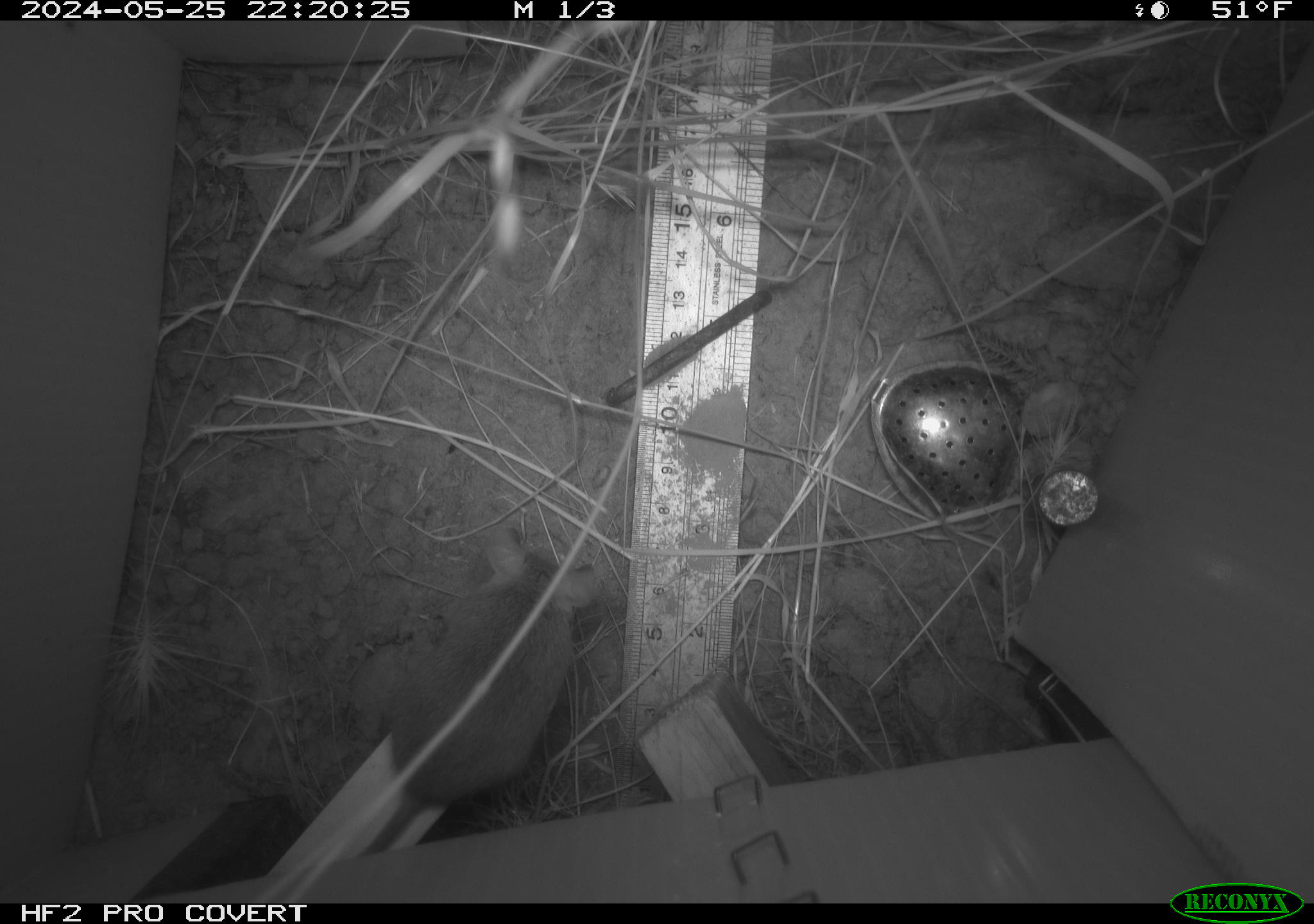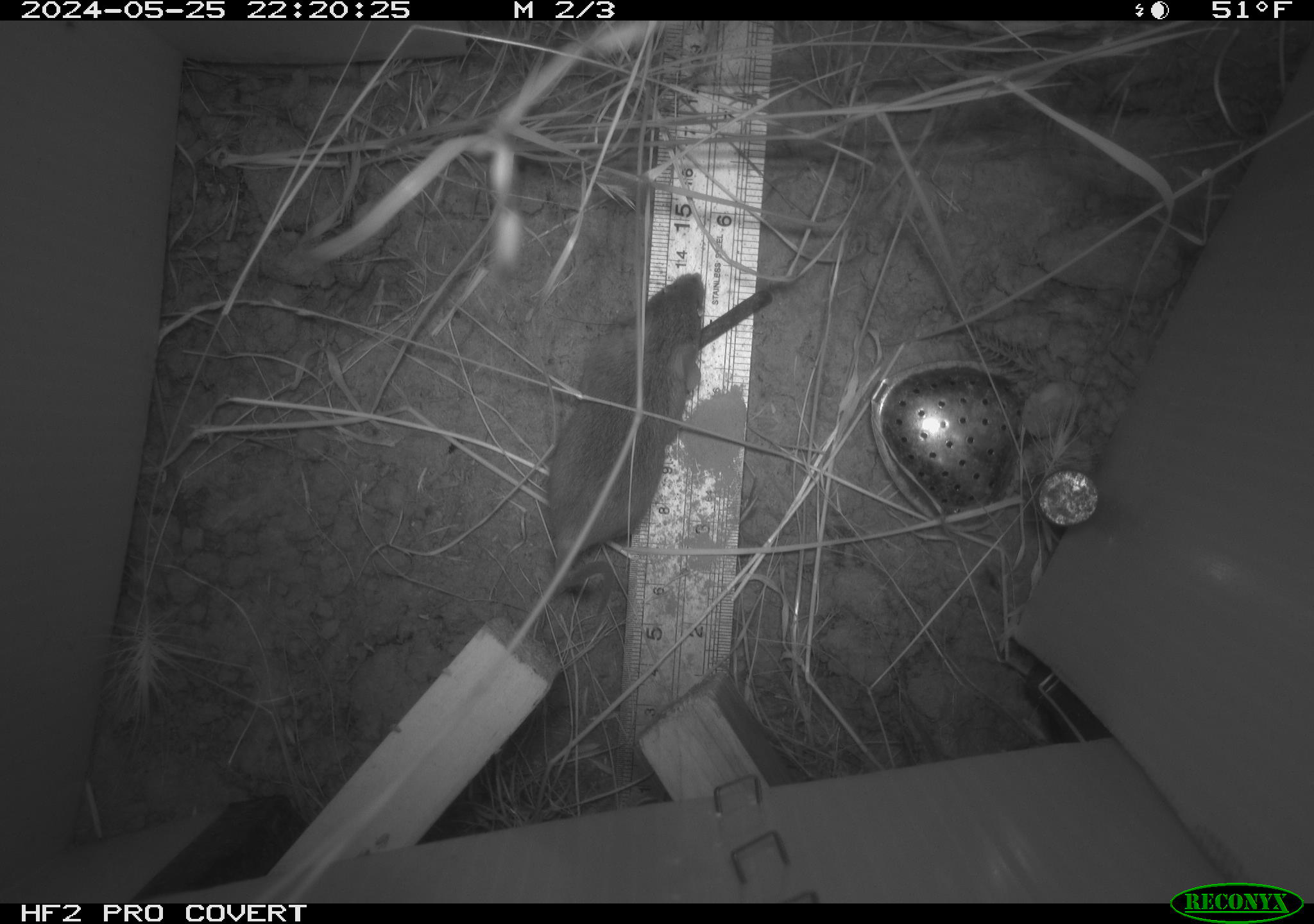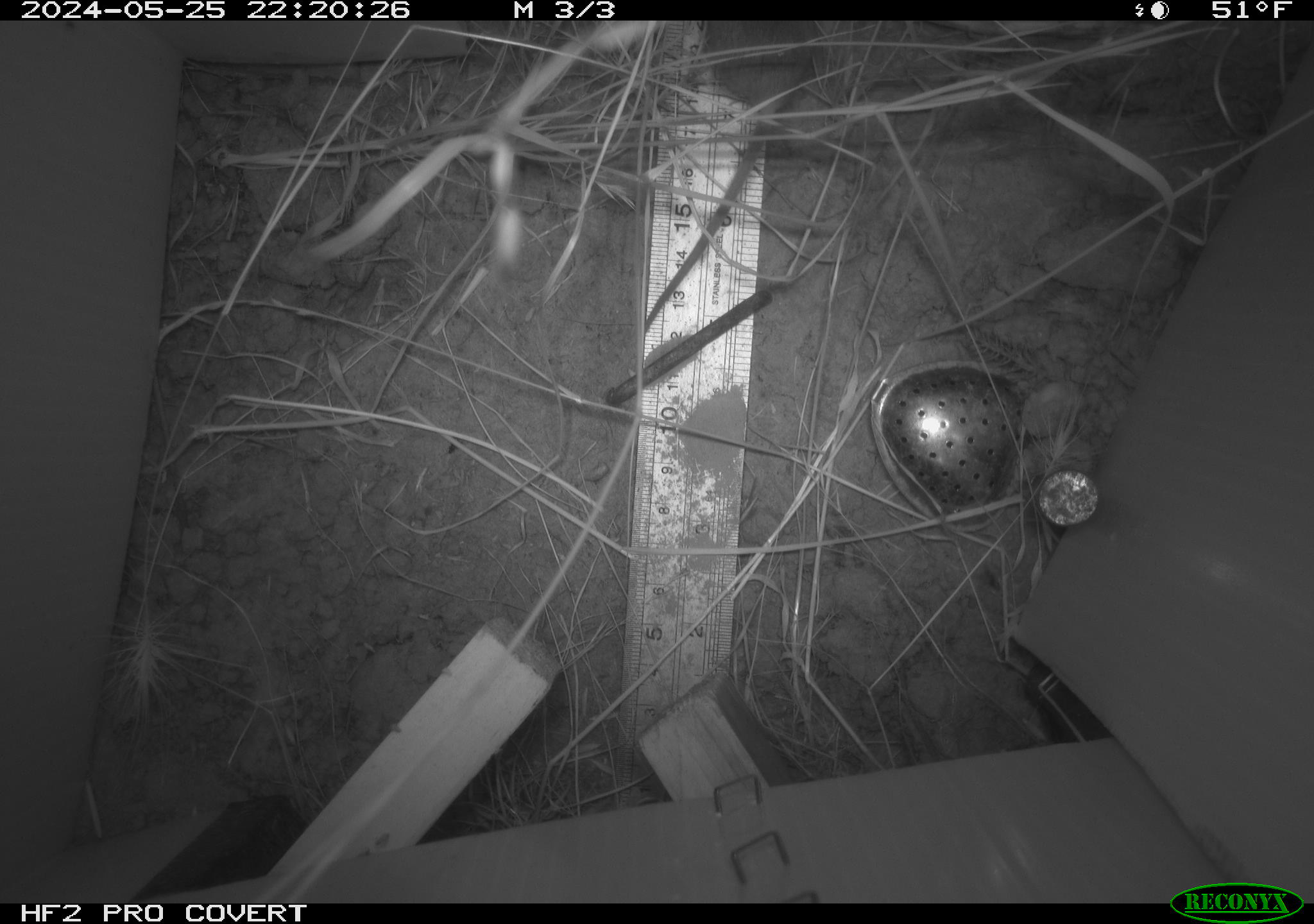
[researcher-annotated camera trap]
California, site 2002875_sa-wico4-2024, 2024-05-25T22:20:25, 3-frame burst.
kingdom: Animalia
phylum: Chordata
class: Mammalia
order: Rodentia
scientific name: Rodentia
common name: mouse species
Mouse species (Rodentia).